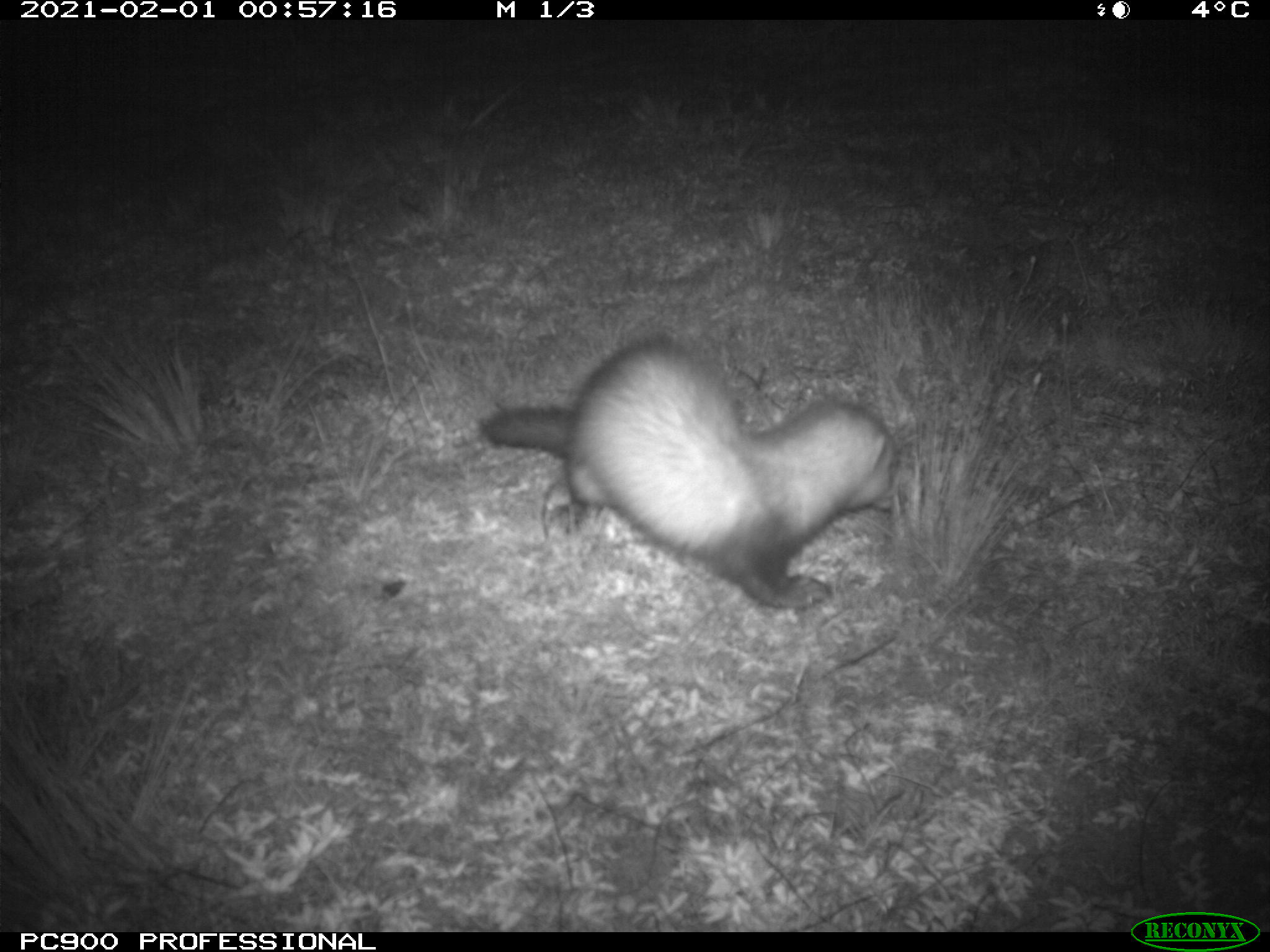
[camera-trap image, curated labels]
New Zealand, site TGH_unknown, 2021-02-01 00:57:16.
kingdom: Animalia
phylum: Chordata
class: Mammalia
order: Carnivora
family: Mustelidae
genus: Mustela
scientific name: Mustela furo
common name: ferret